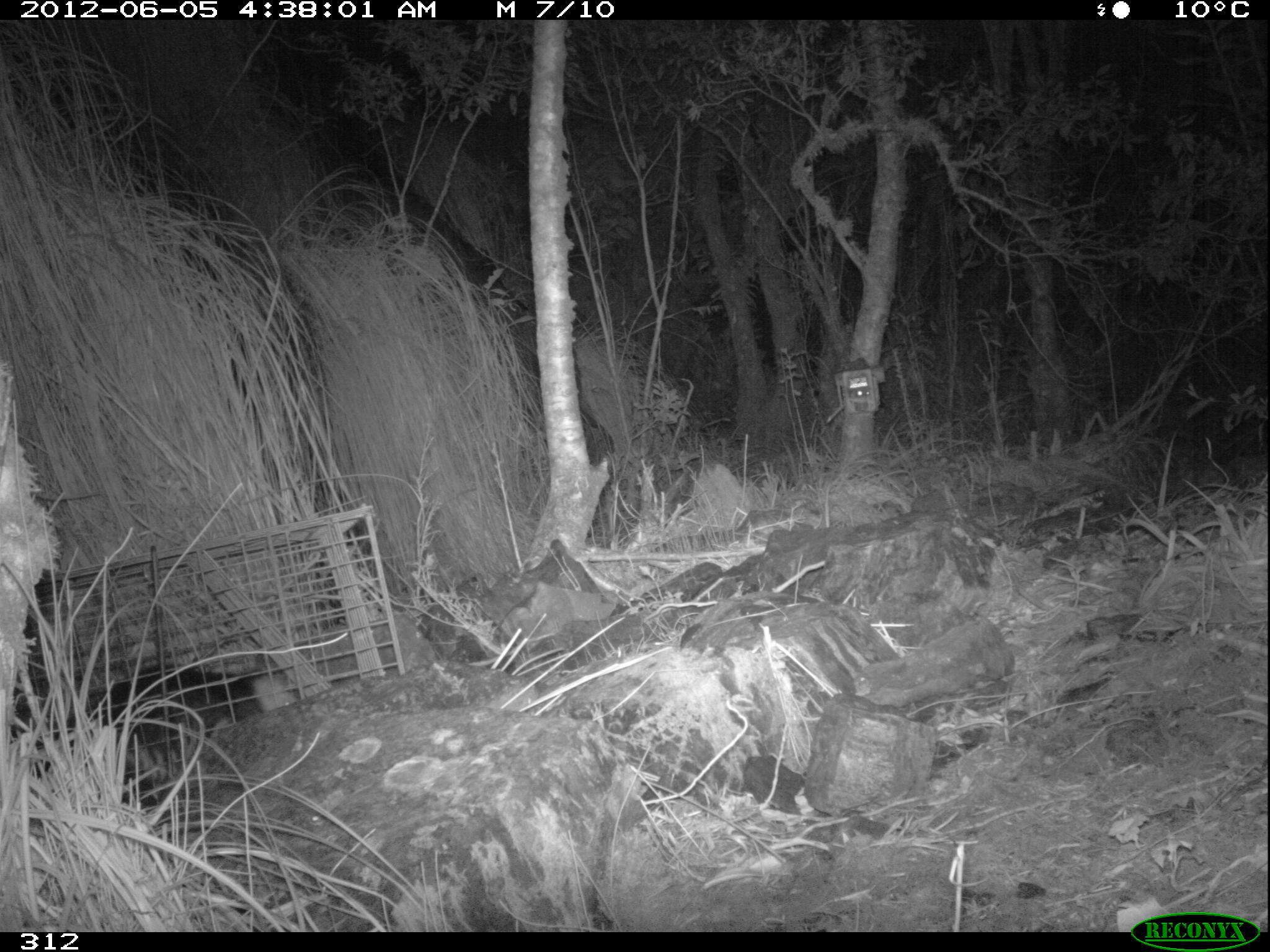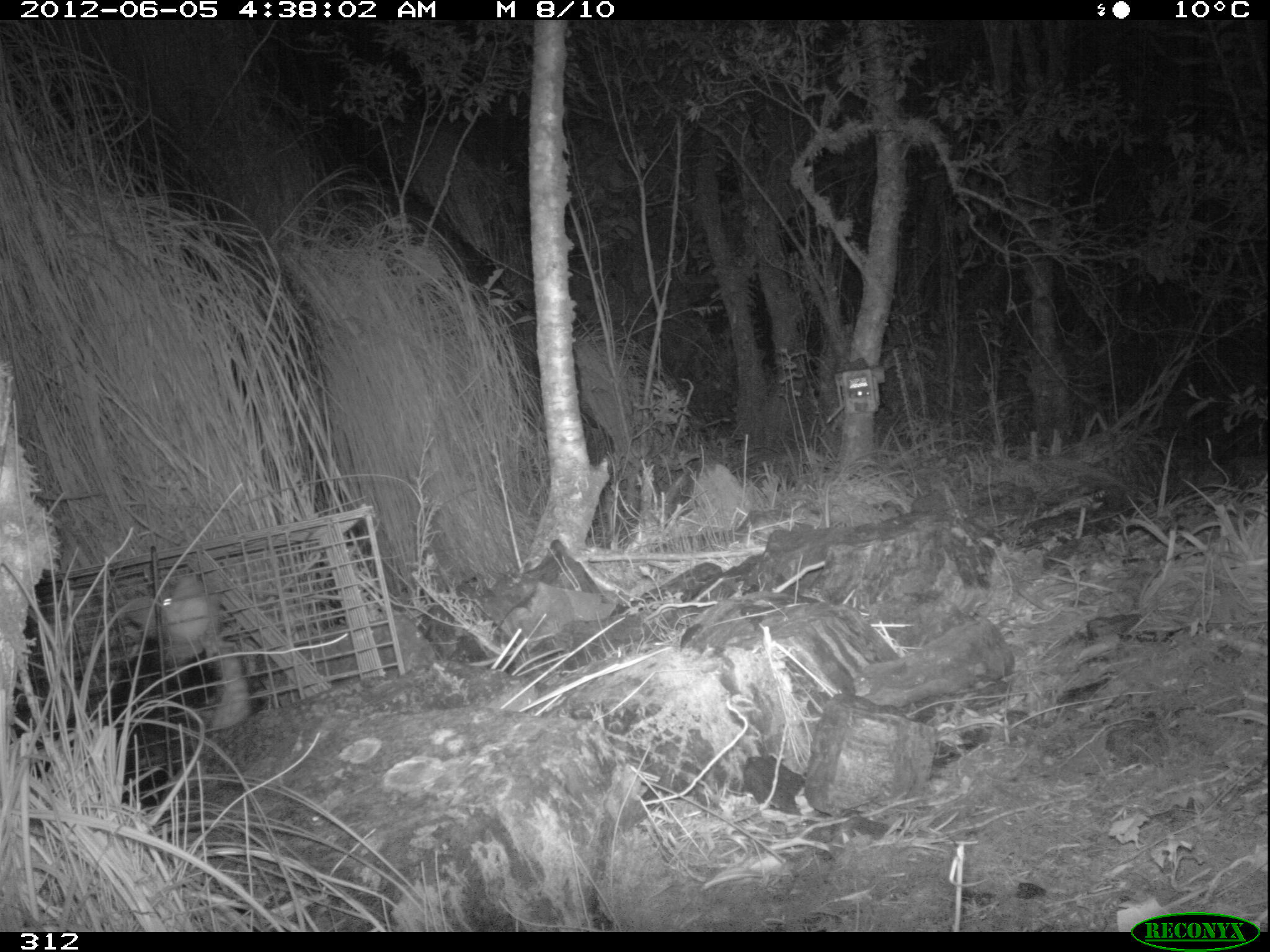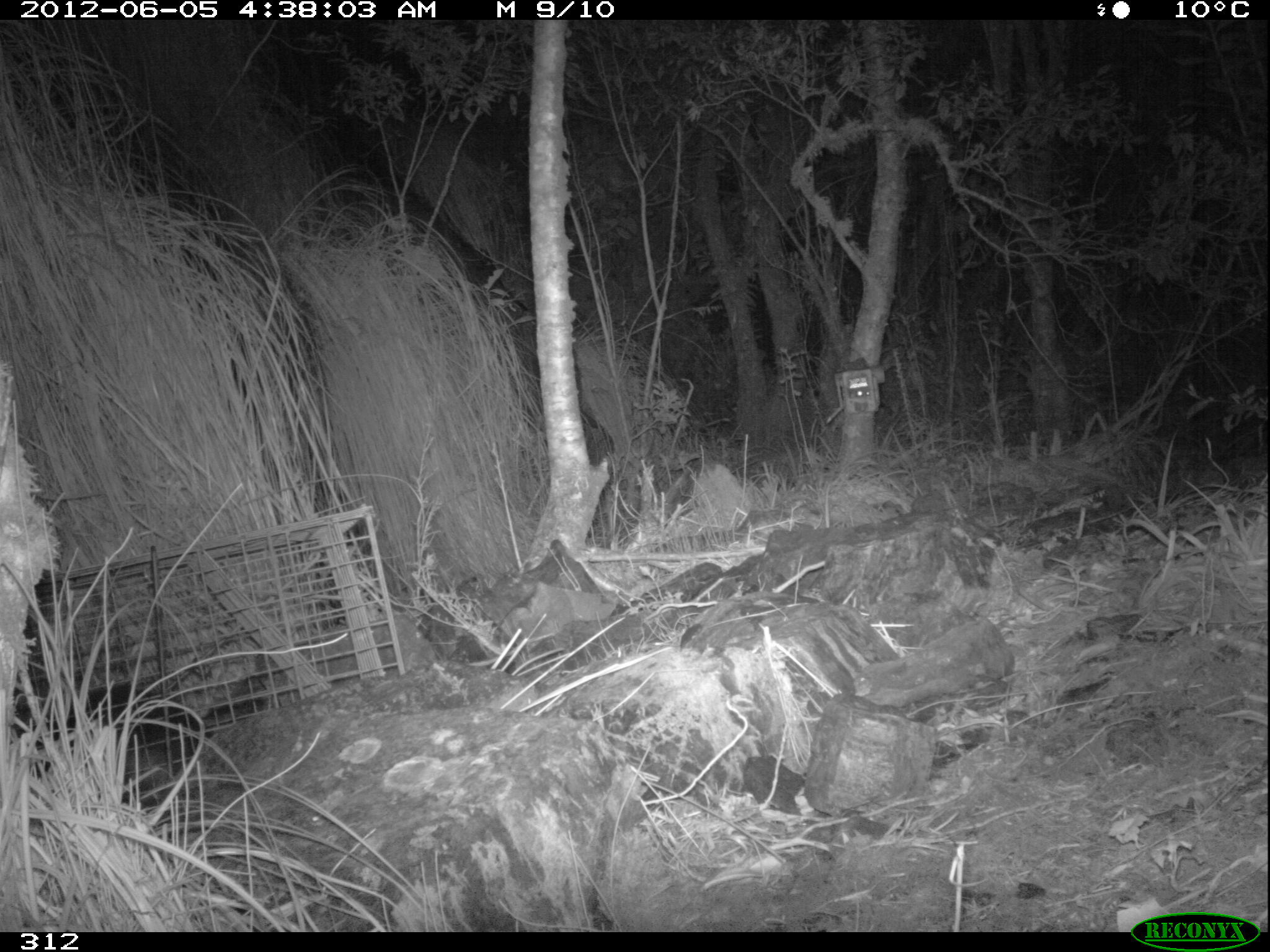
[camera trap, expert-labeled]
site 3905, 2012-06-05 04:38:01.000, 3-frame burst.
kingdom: Animalia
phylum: Chordata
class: Mammalia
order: Didelphimorphia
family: Didelphidae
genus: Didelphis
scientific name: Didelphis pernigra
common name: andean white-eared opossum